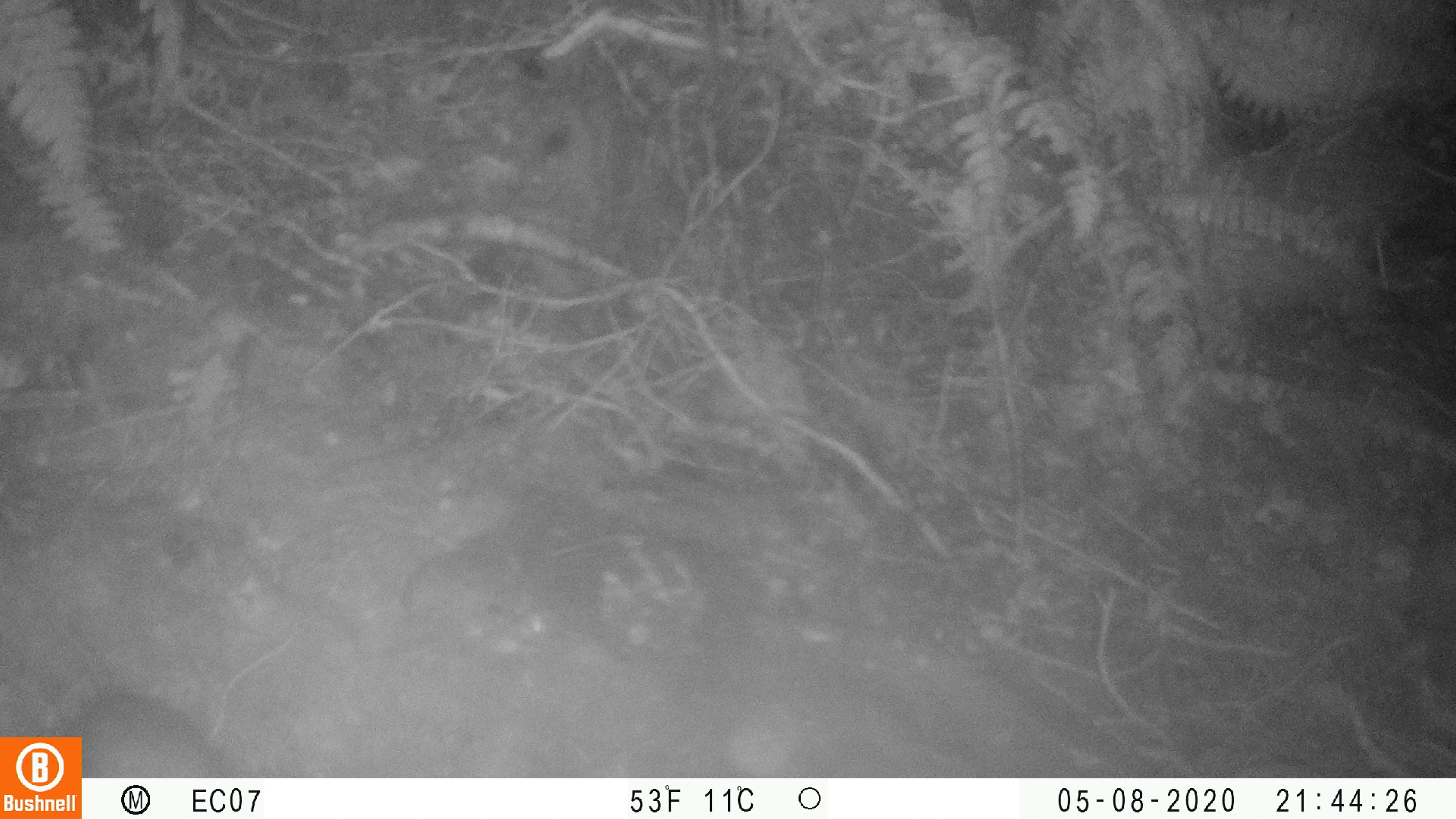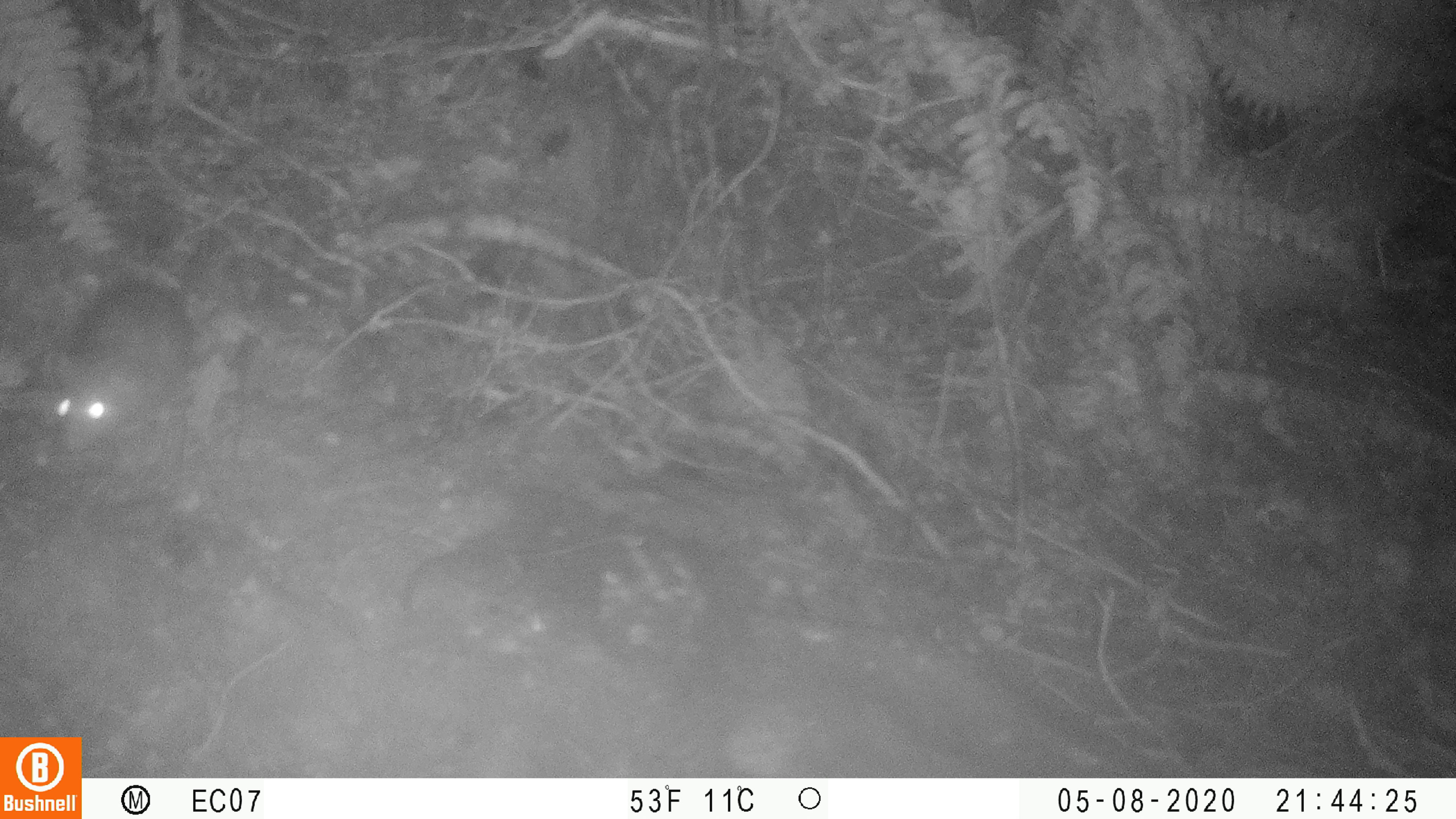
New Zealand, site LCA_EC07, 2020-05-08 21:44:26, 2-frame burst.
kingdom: Animalia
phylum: Chordata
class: Mammalia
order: Rodentia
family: Muridae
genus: Rattus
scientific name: Rattus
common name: rat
Rat (Rattus).